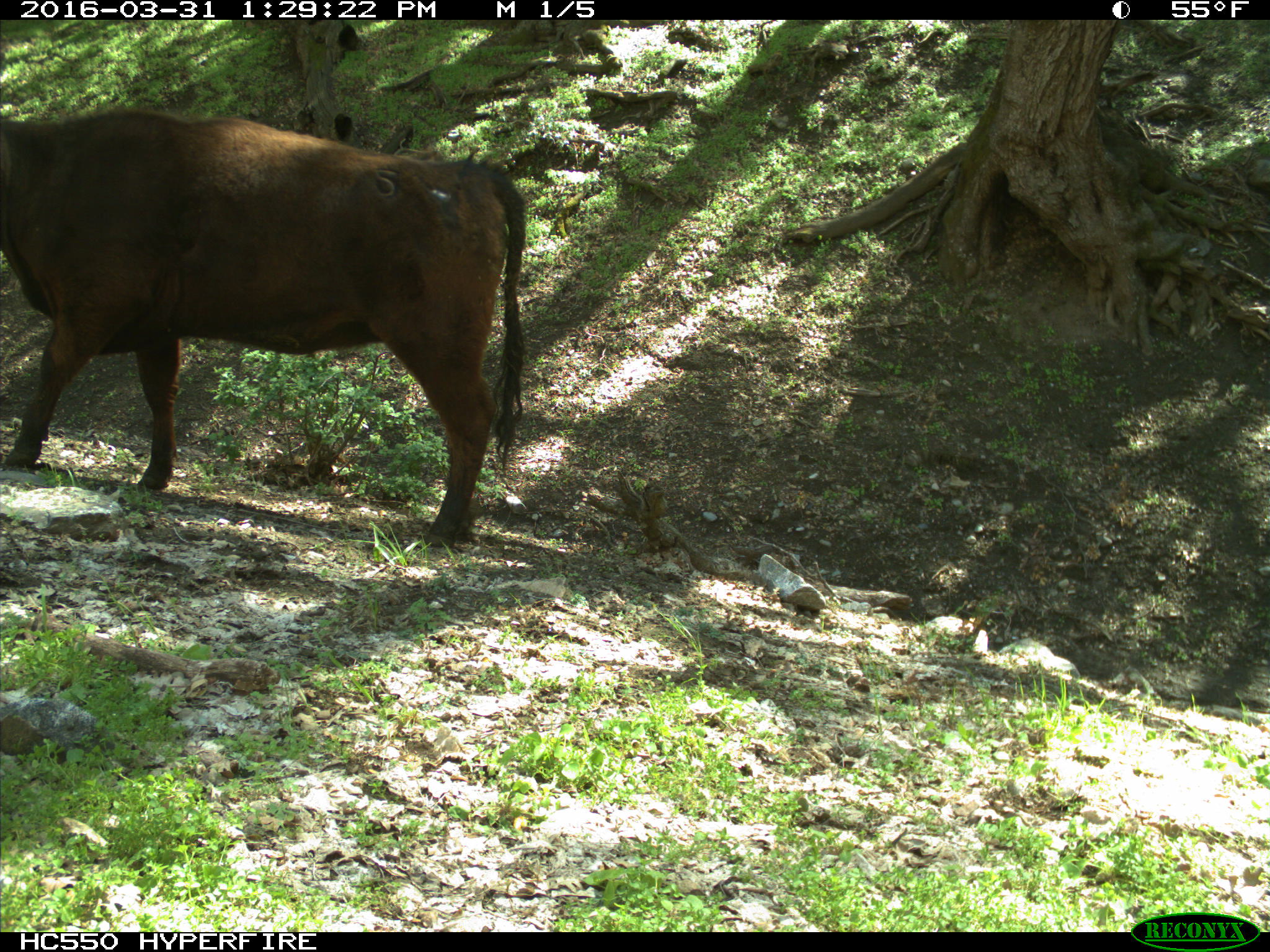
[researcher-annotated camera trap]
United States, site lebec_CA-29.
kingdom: Animalia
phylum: Chordata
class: Mammalia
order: Artiodactyla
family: Bovidae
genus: Bos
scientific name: Bos taurus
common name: domestic cow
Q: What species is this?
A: Bos taurus (domestic cow).